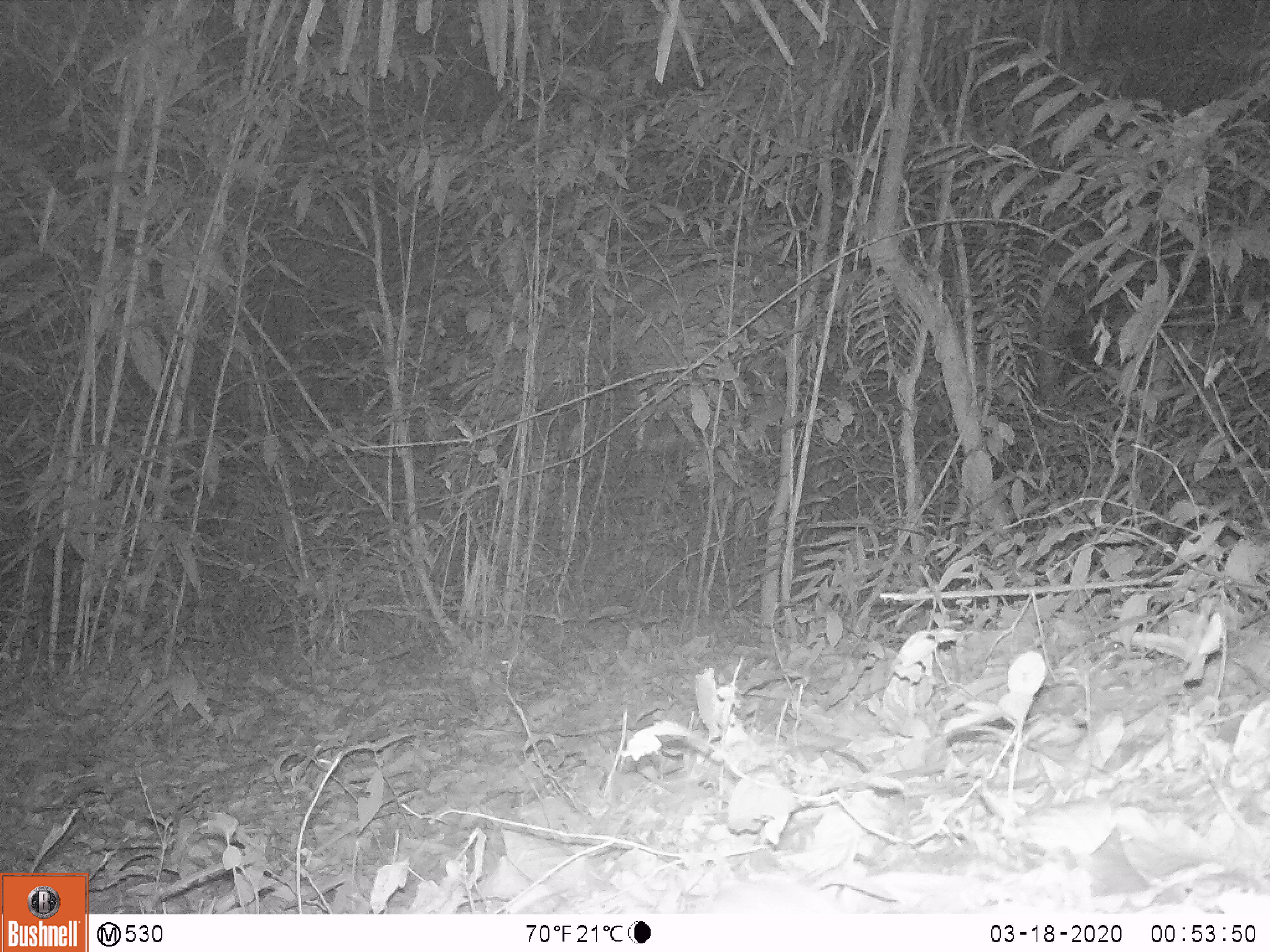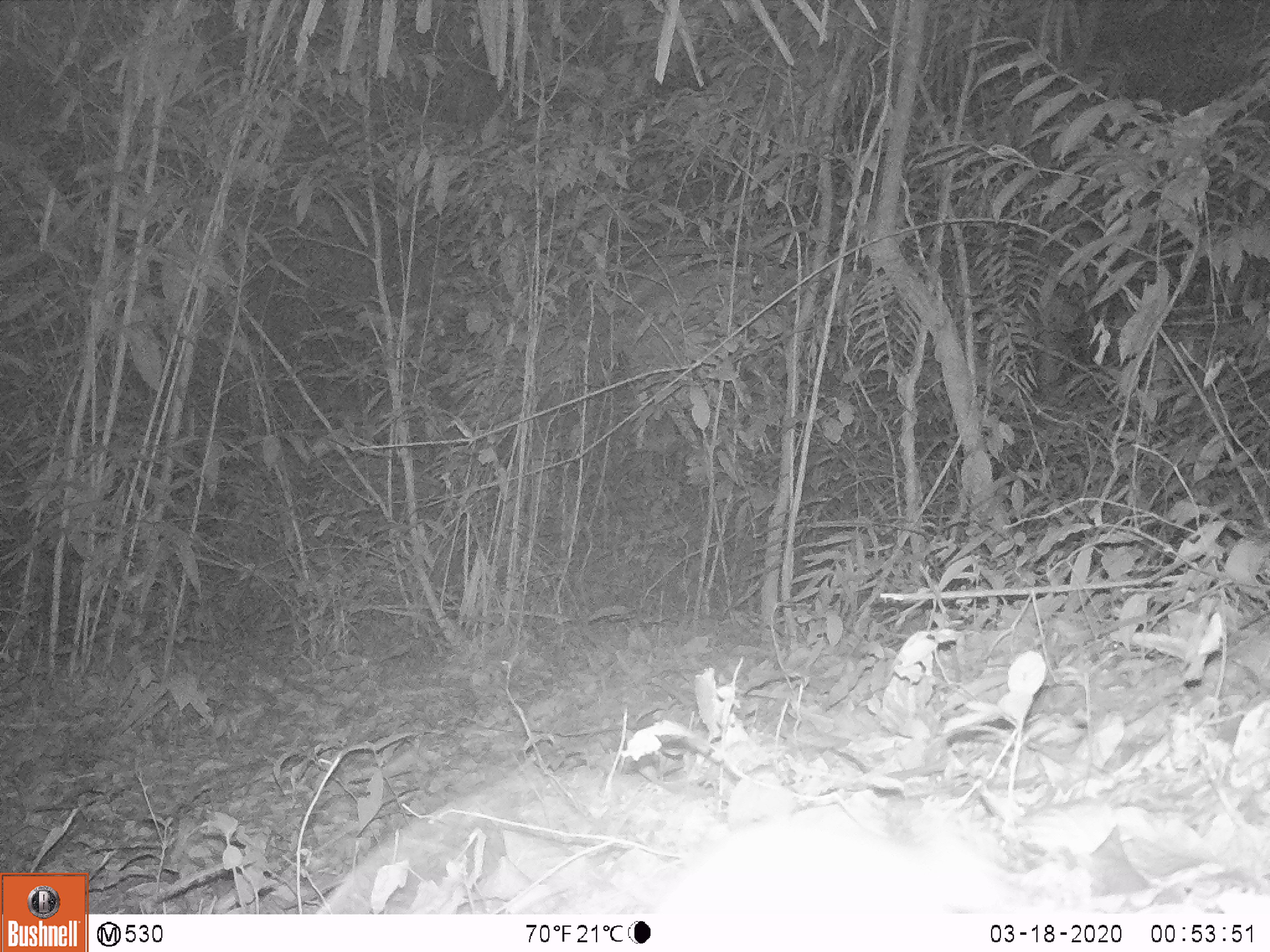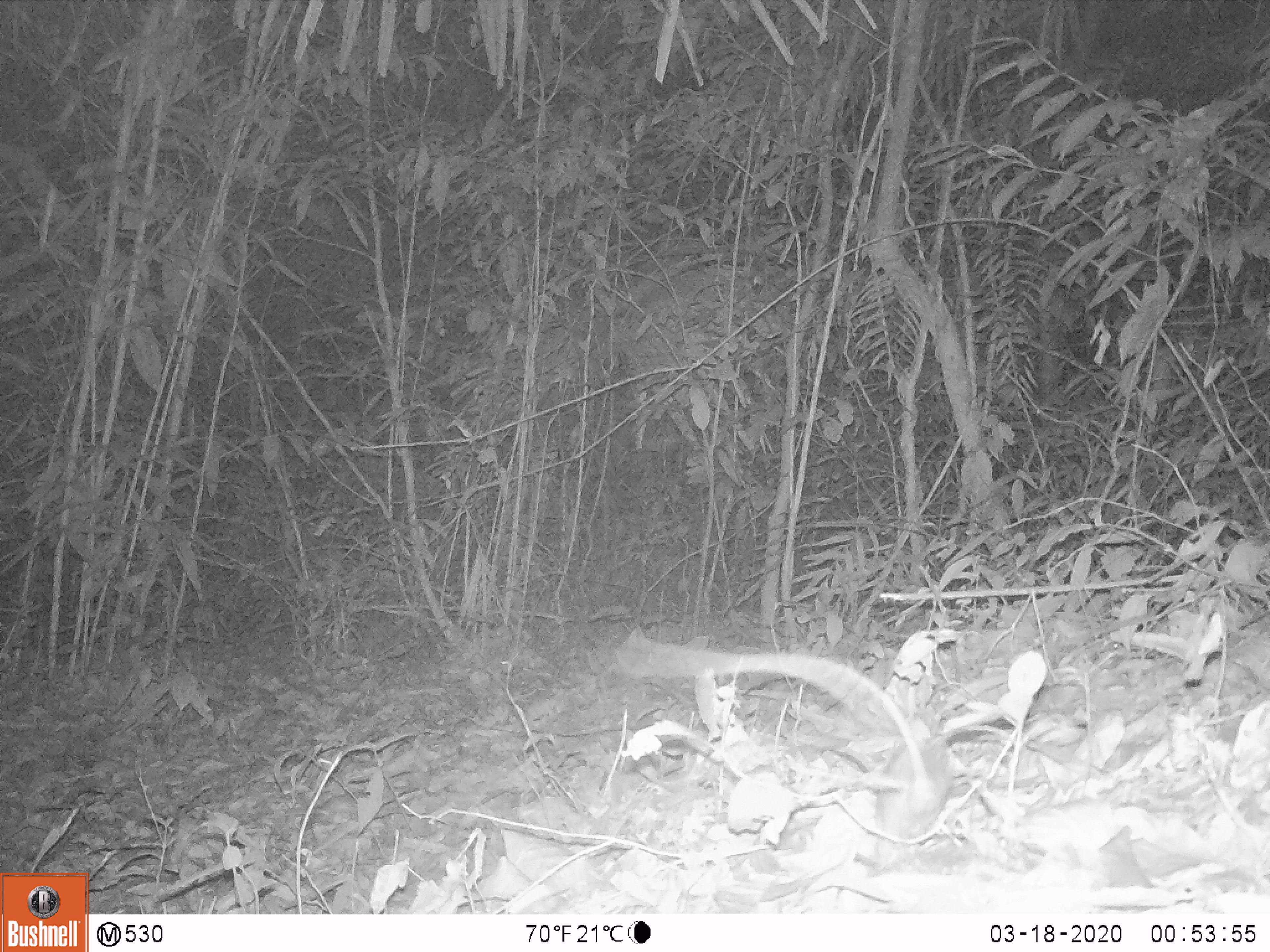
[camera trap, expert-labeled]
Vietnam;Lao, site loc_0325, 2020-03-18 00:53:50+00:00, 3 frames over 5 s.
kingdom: Animalia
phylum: Chordata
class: Mammalia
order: Rodentia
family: Muridae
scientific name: Muridae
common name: old-world mice and rats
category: unidentified murid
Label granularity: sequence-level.